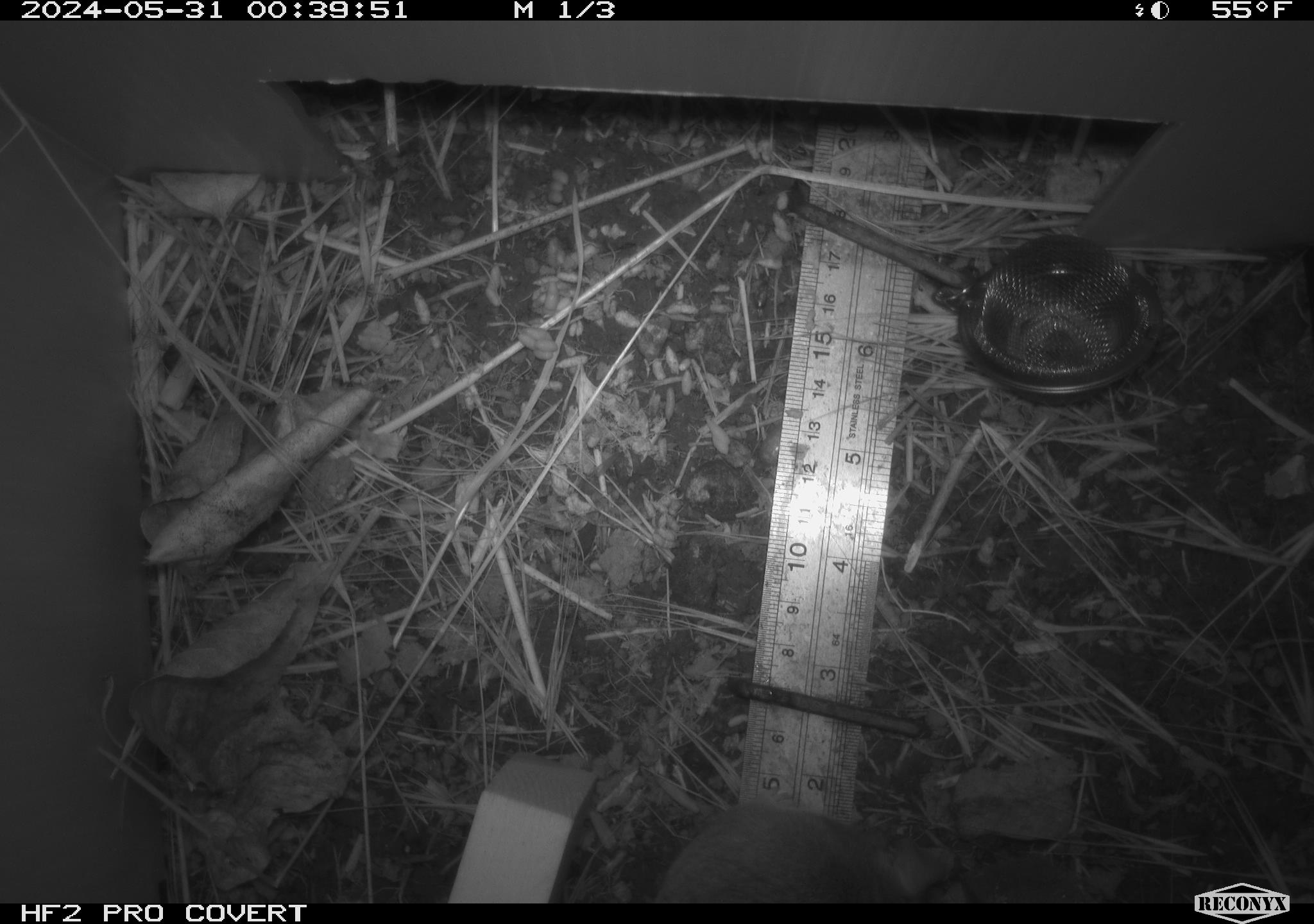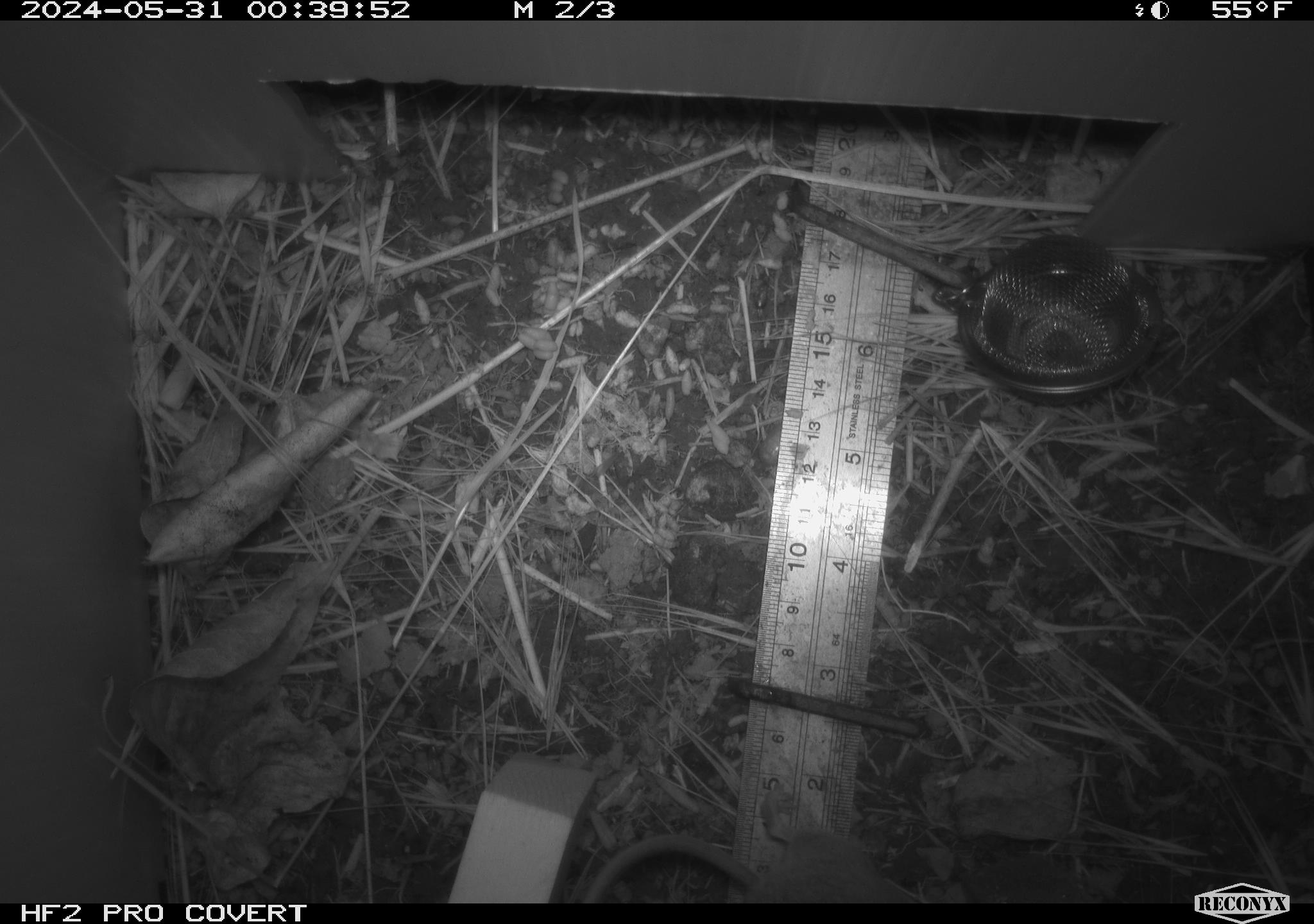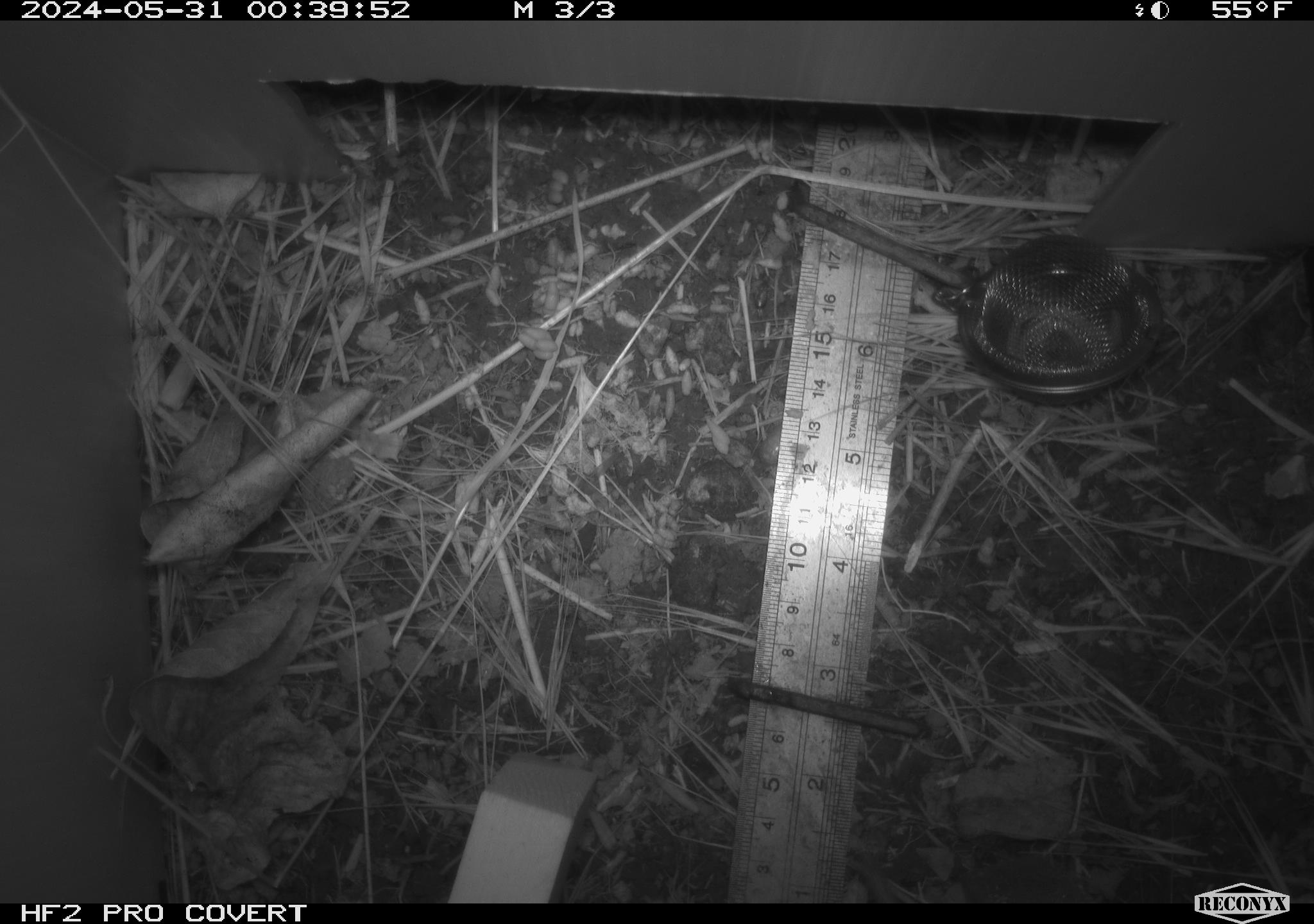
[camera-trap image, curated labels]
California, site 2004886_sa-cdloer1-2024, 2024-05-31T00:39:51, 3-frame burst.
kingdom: Animalia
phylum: Chordata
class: Mammalia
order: Rodentia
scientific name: Rodentia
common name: mouse species